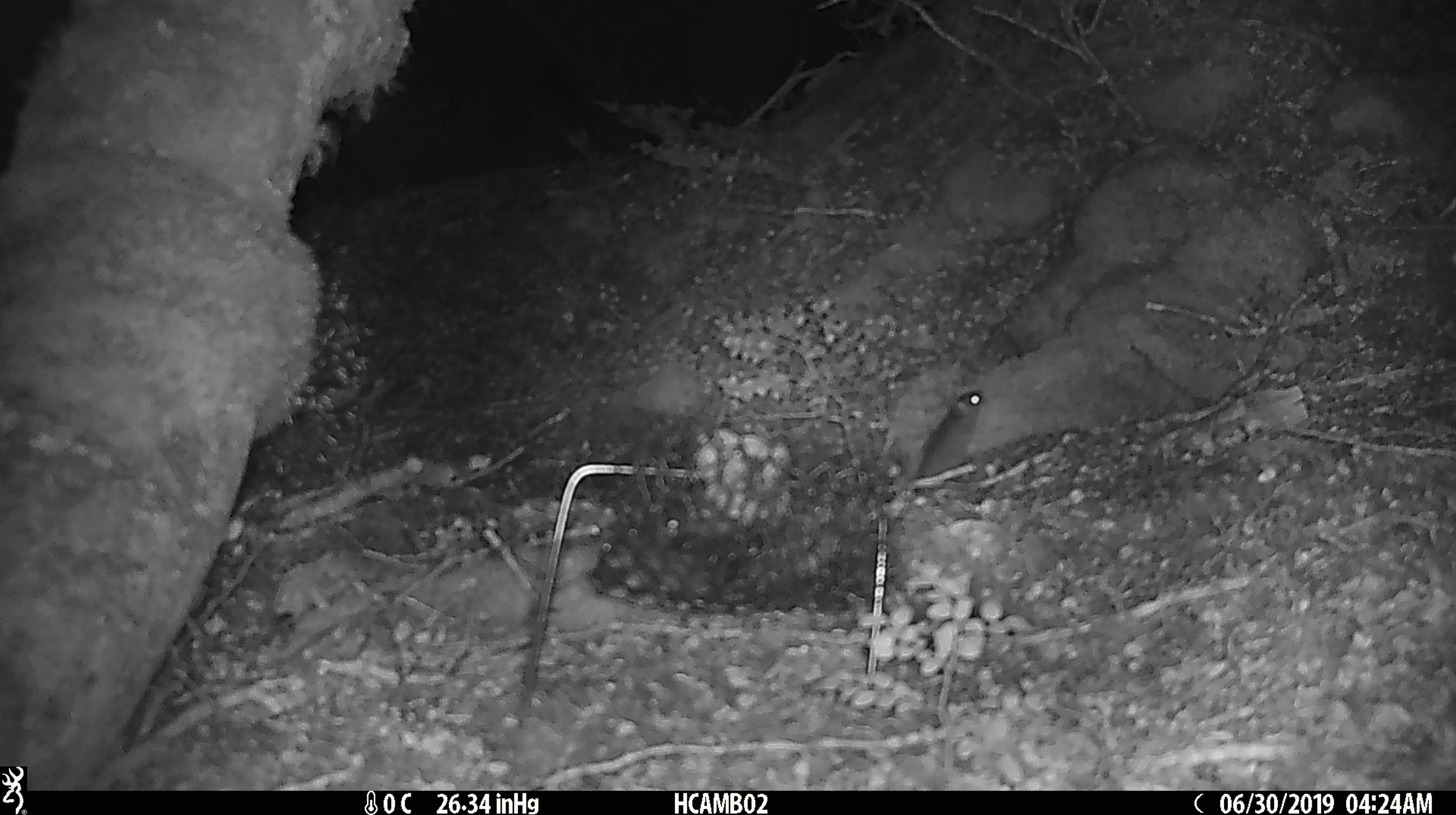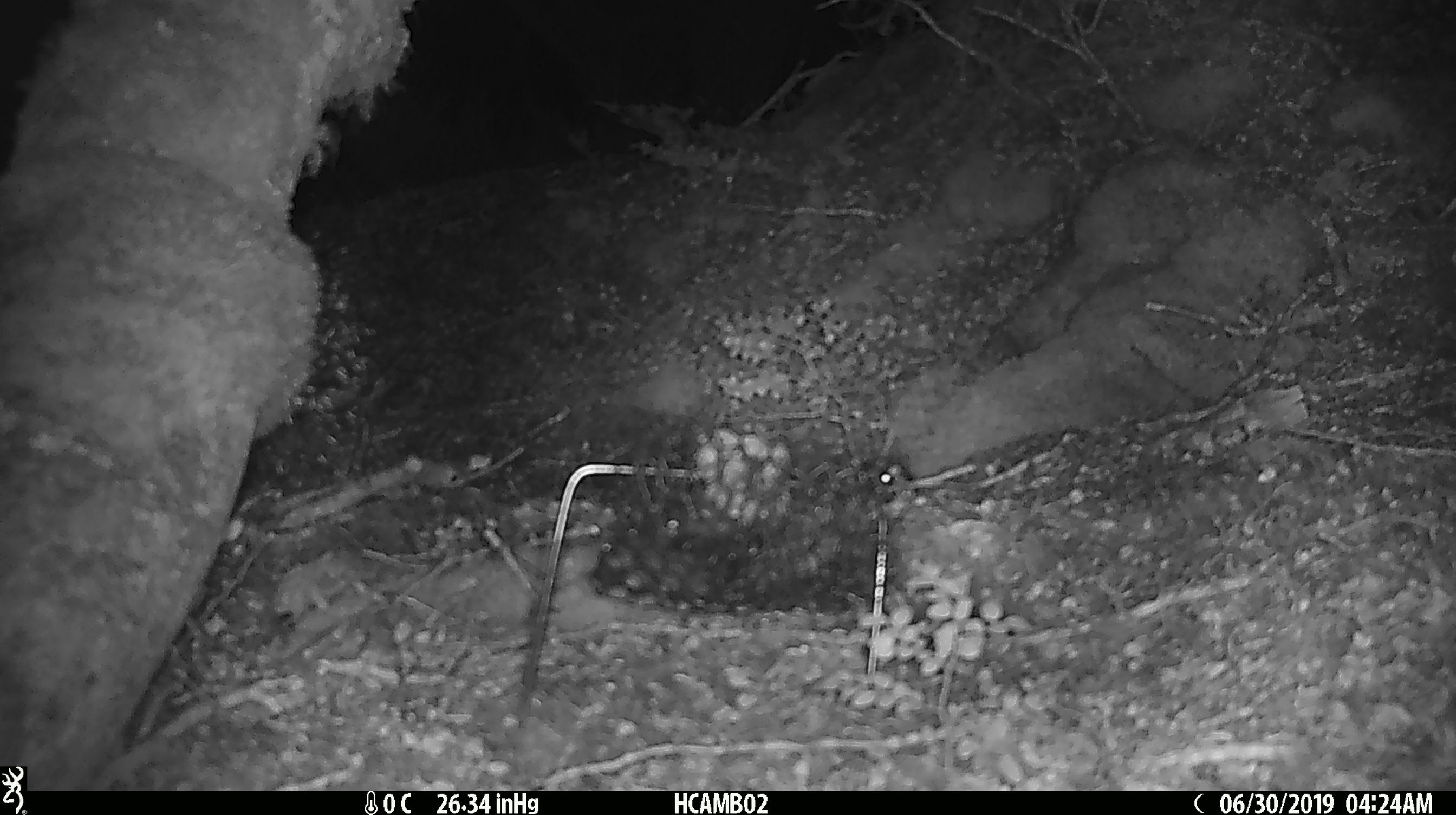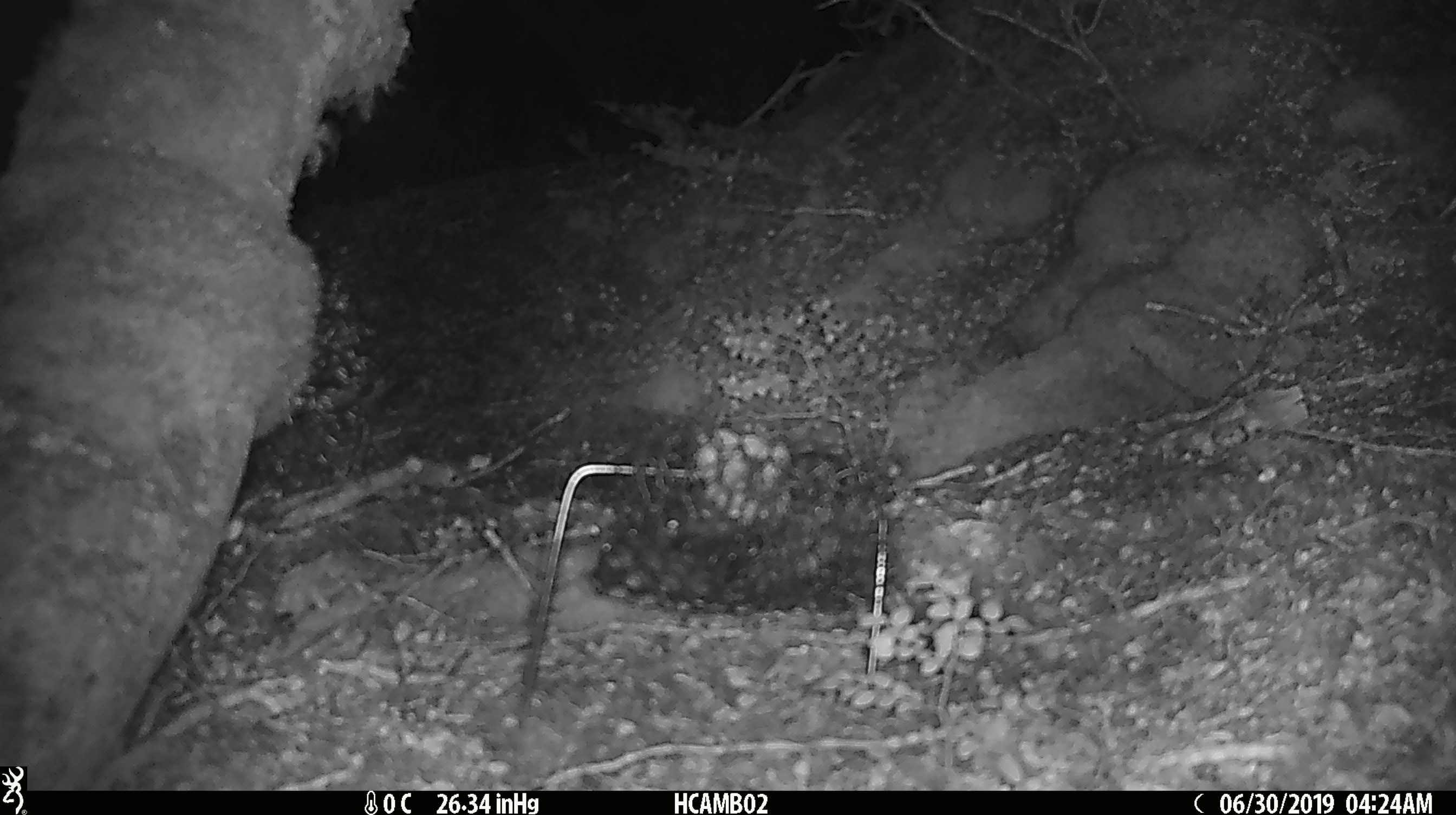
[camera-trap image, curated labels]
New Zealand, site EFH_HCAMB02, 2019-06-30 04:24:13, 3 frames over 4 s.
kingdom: Animalia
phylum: Chordata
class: Mammalia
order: Rodentia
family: Muridae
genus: Mus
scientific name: Mus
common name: mouse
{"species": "mouse (Mus)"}